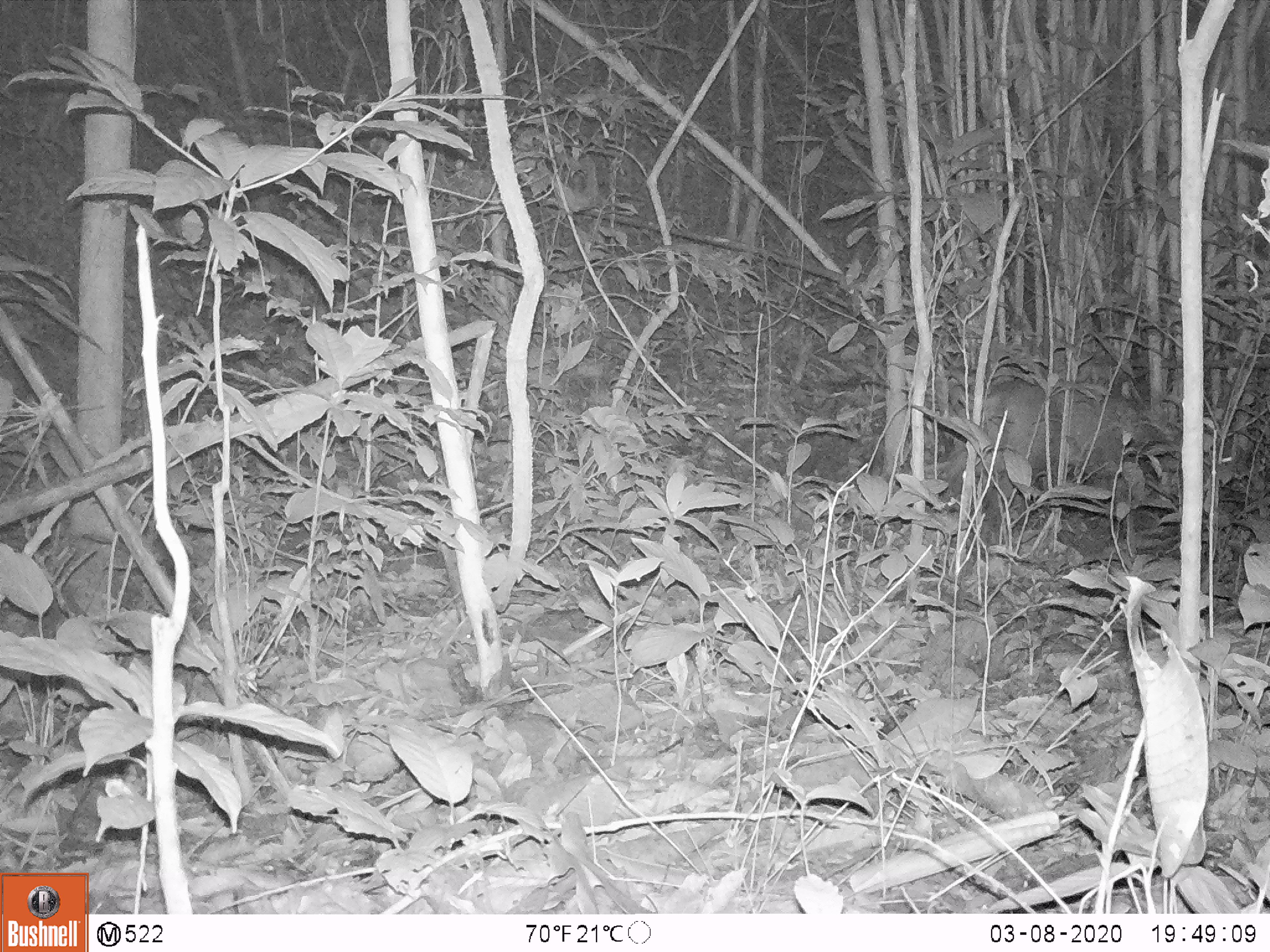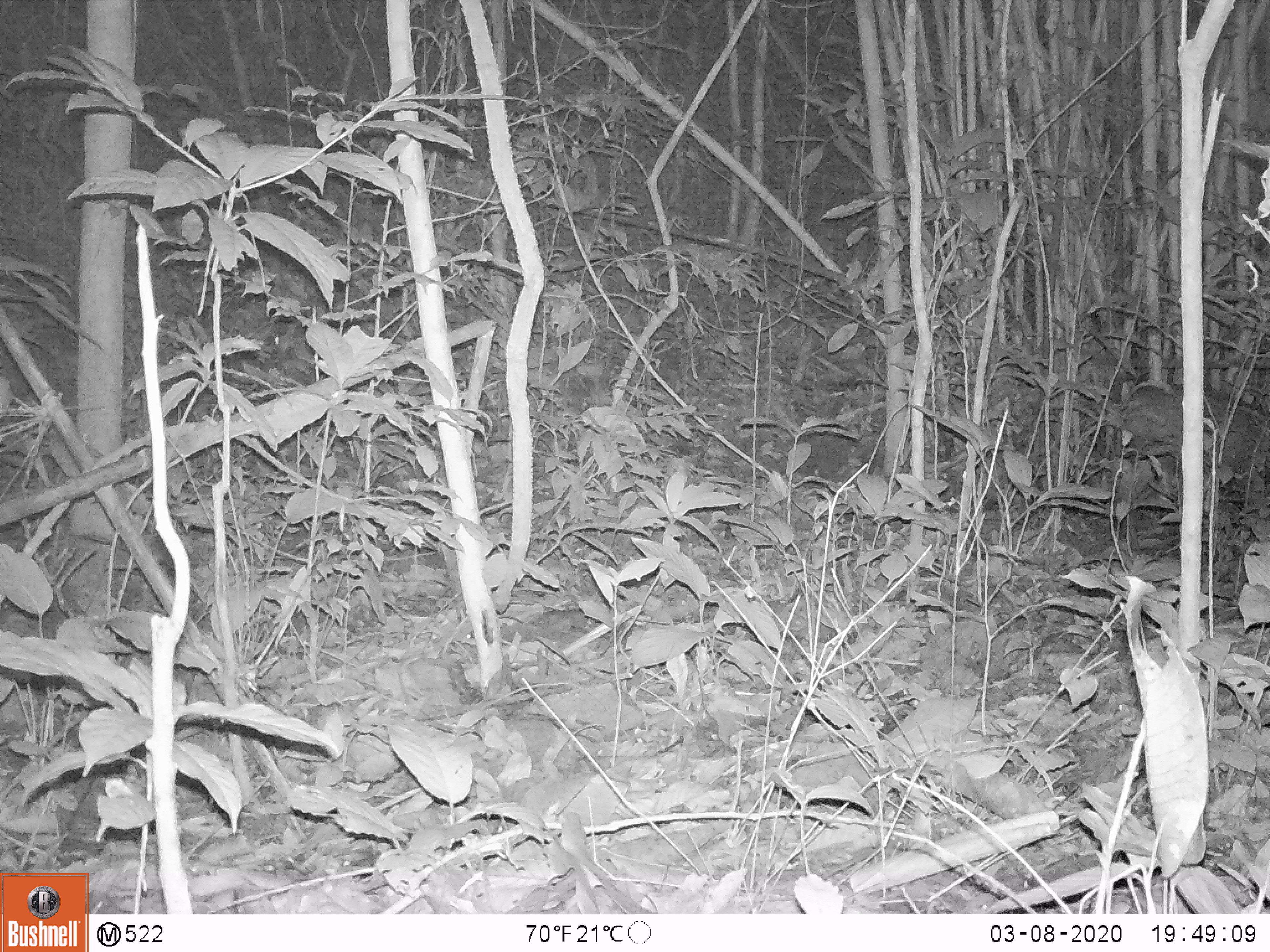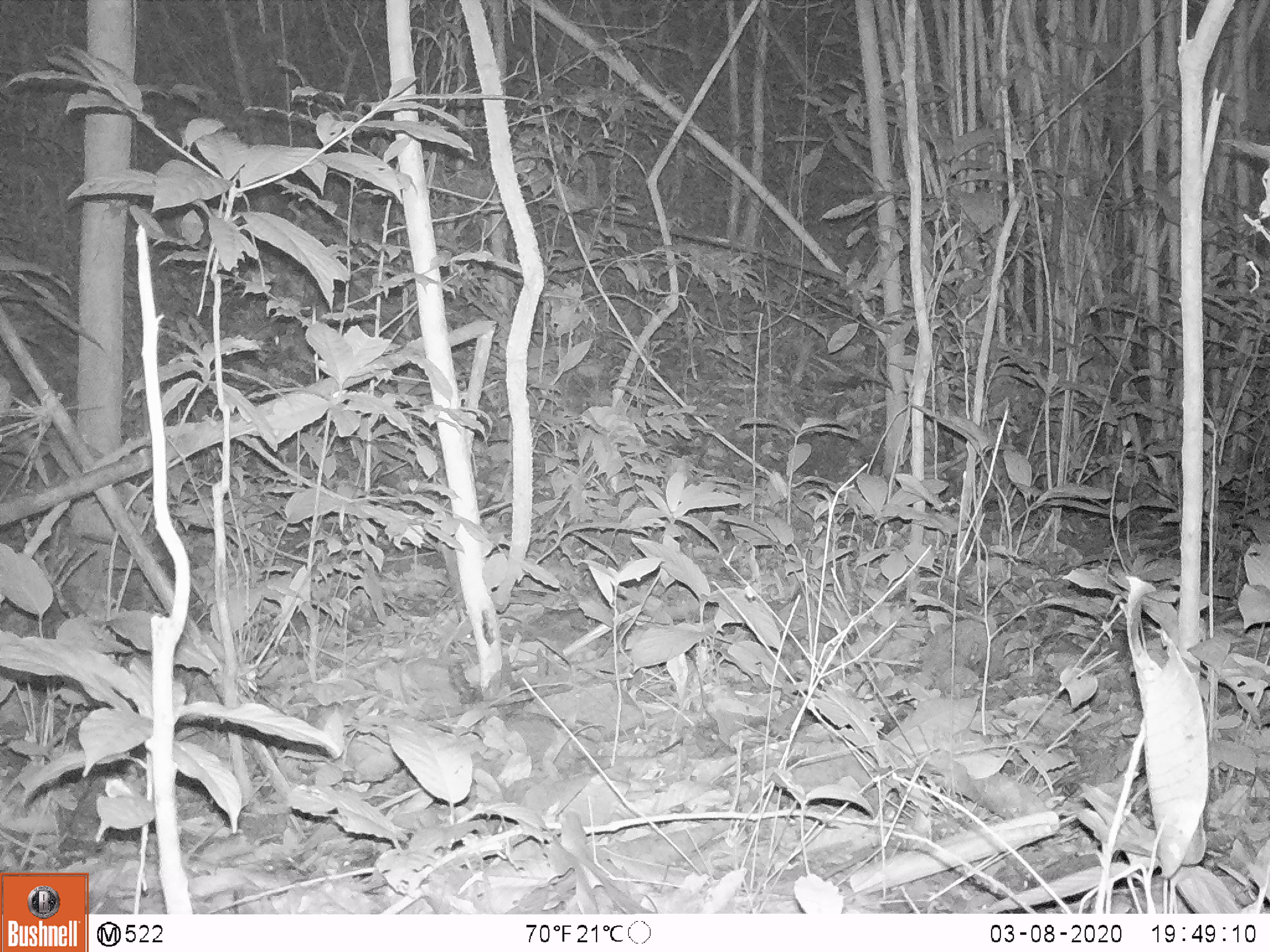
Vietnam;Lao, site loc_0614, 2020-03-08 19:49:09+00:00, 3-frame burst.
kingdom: Animalia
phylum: Chordata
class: Mammalia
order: Artiodactyla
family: Cervidae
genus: Muntiacus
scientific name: Muntiacus rooseveltorum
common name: roosevelt's muntjac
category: roosevelts muntjac group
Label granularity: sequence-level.